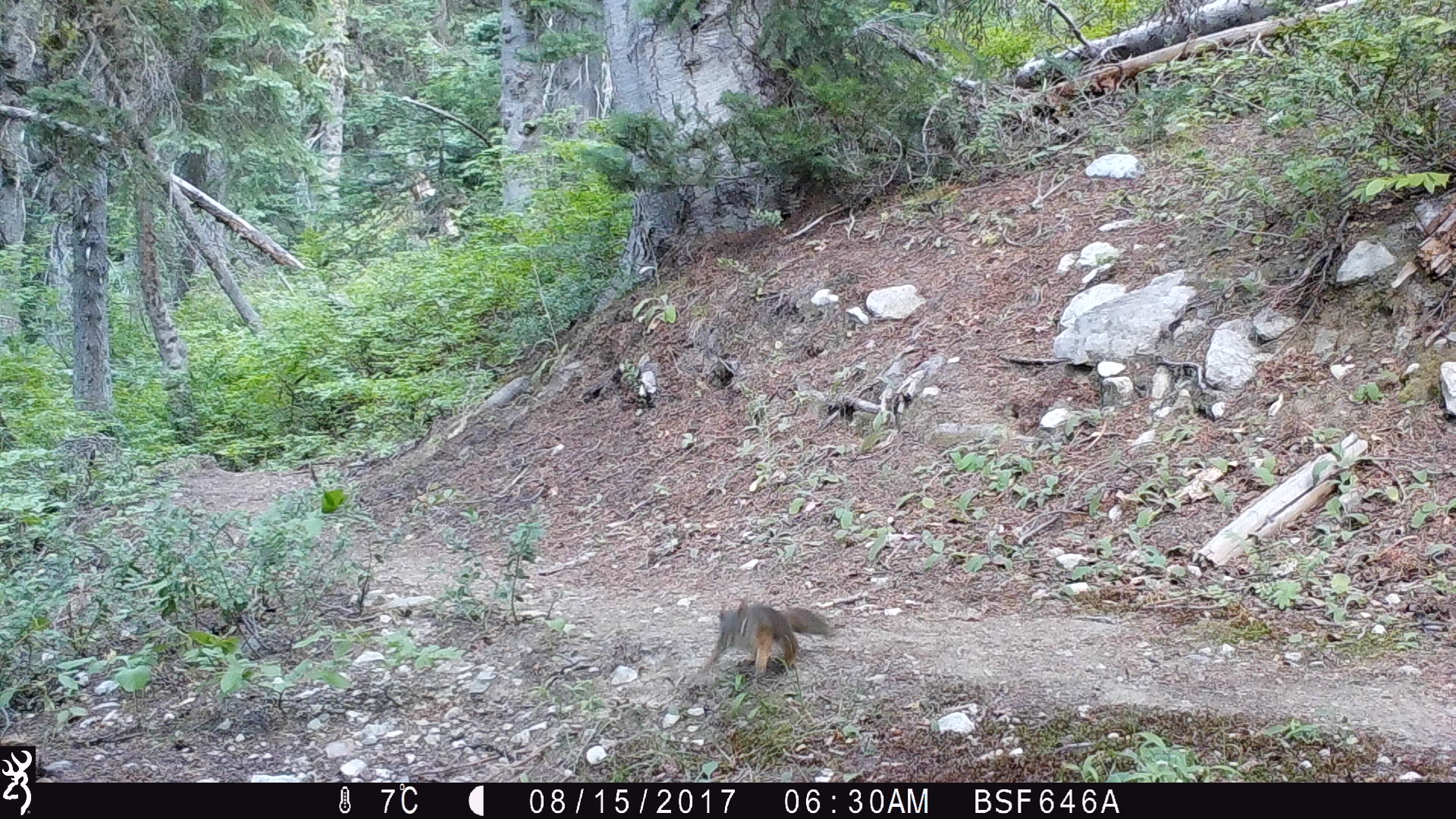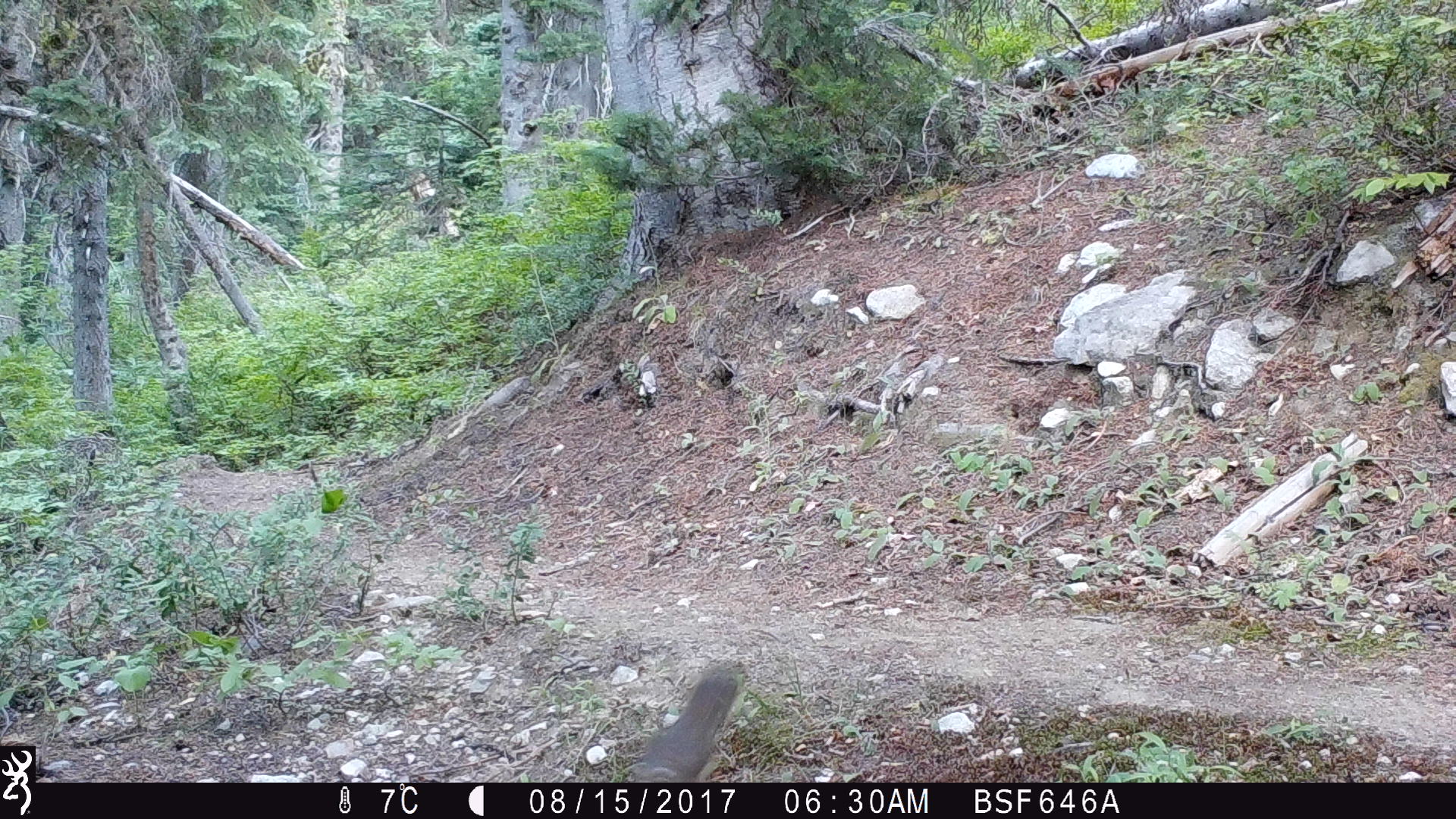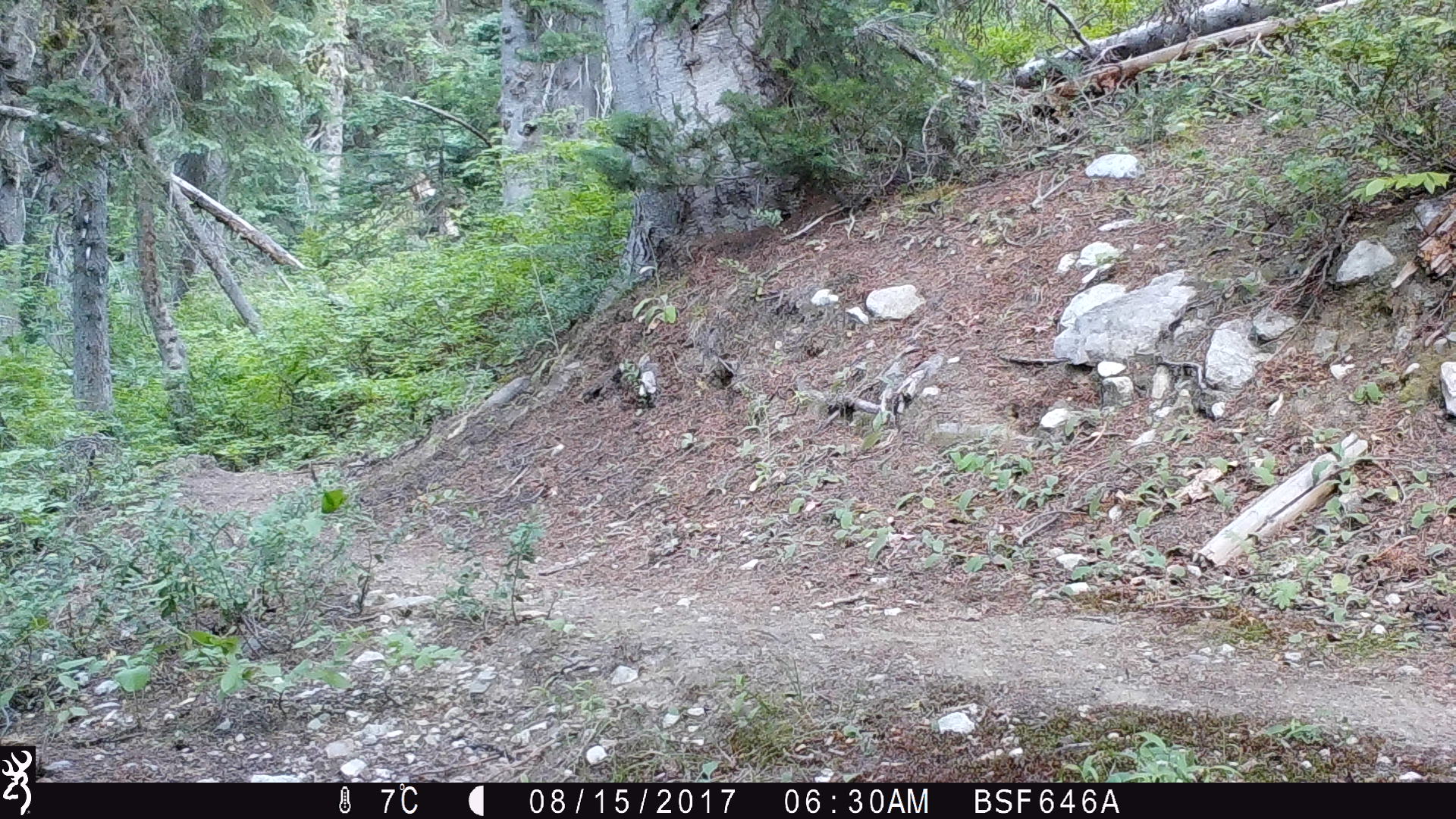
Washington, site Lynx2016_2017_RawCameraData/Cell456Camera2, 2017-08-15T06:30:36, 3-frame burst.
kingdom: Animalia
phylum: Chordata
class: Mammalia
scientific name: Mammalia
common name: small mammal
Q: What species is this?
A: Small mammal (Mammalia).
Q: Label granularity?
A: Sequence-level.